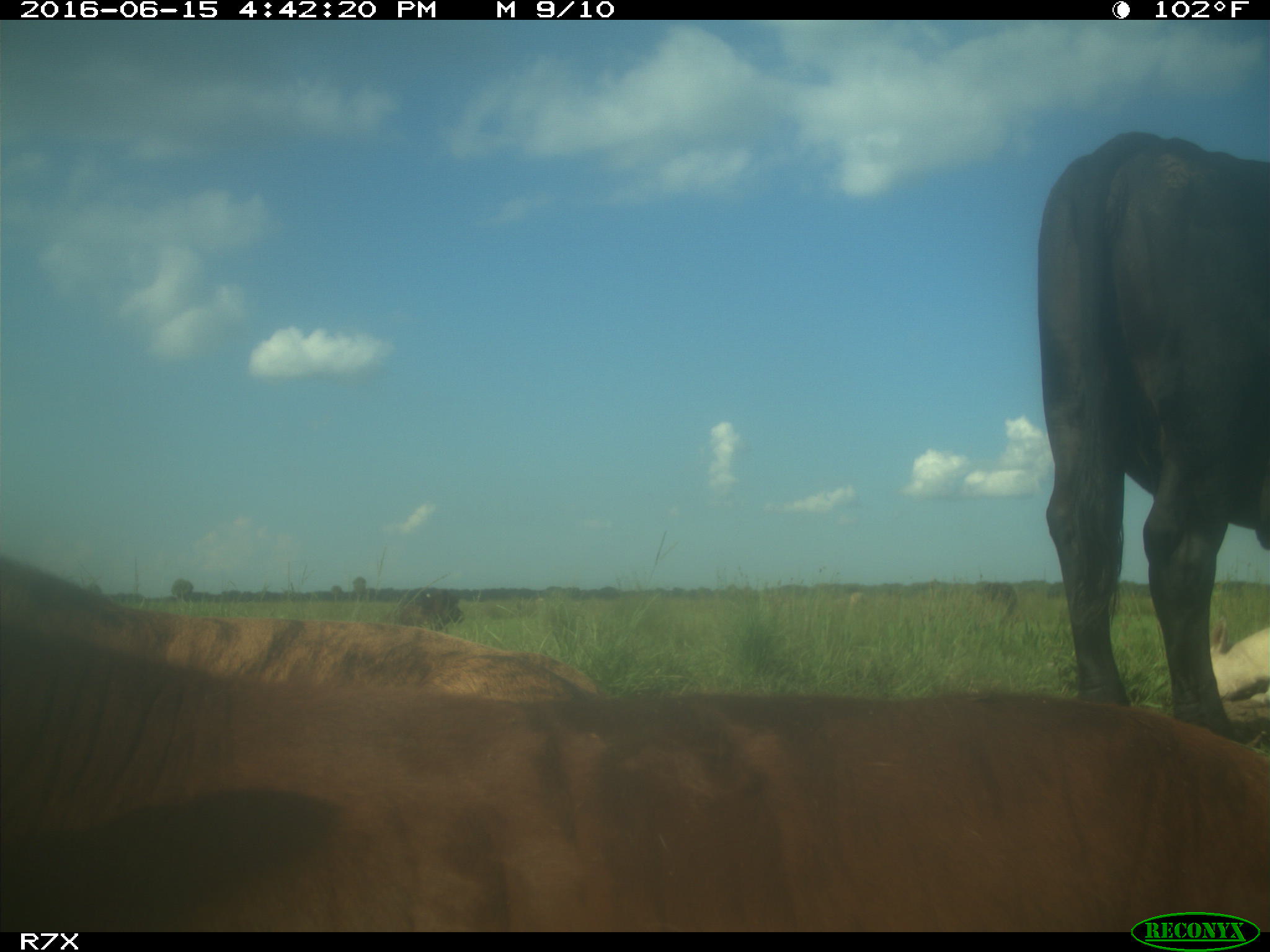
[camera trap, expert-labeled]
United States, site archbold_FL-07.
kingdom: Animalia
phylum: Chordata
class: Mammalia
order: Artiodactyla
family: Bovidae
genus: Bos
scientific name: Bos taurus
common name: domestic cow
Bos taurus (domestic cow).